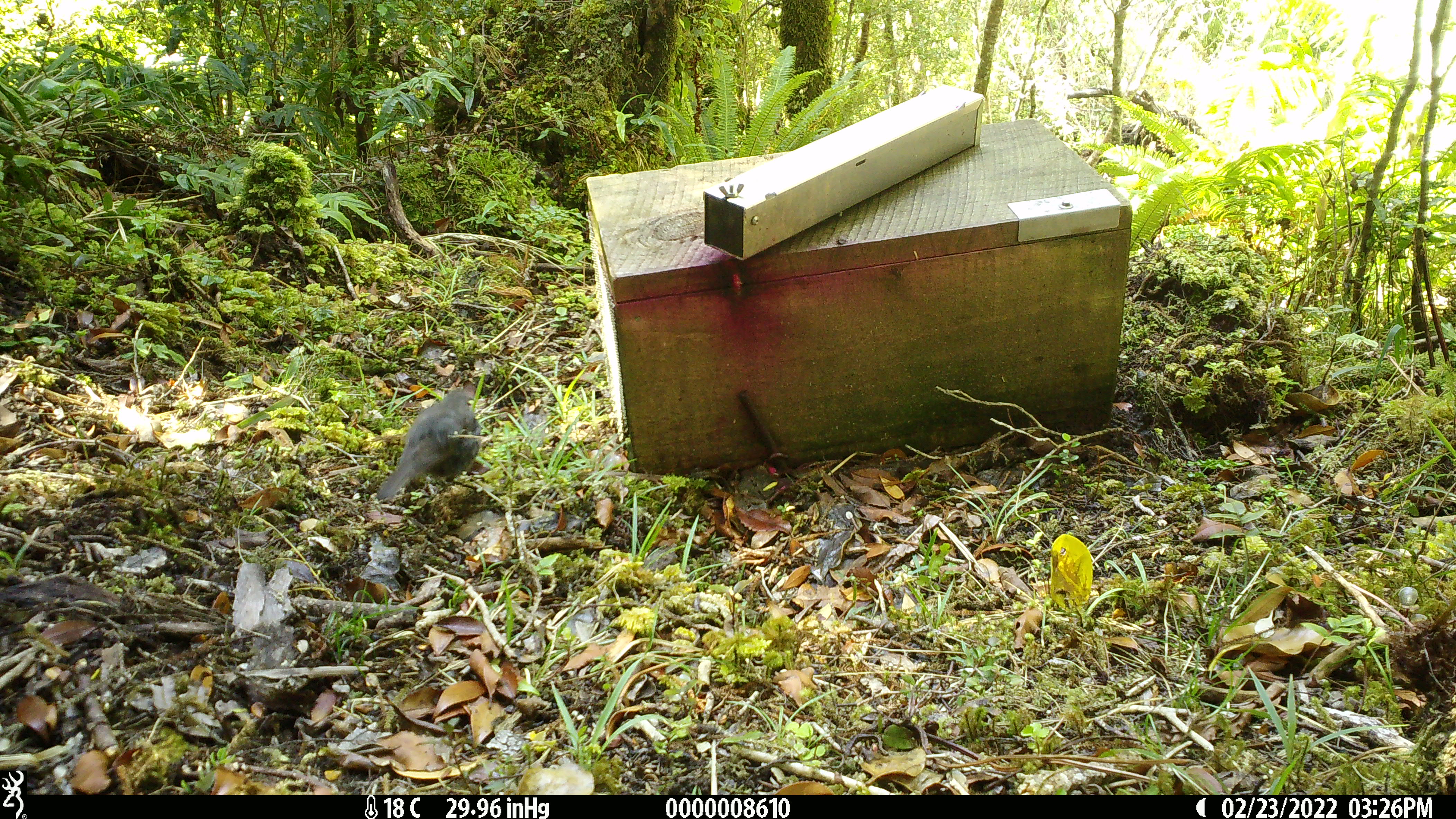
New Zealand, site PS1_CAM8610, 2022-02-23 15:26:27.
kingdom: Animalia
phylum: Chordata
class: Aves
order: Passeriformes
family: Petroicidae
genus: Petroica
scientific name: Petroica australis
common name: new zealand robin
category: robin